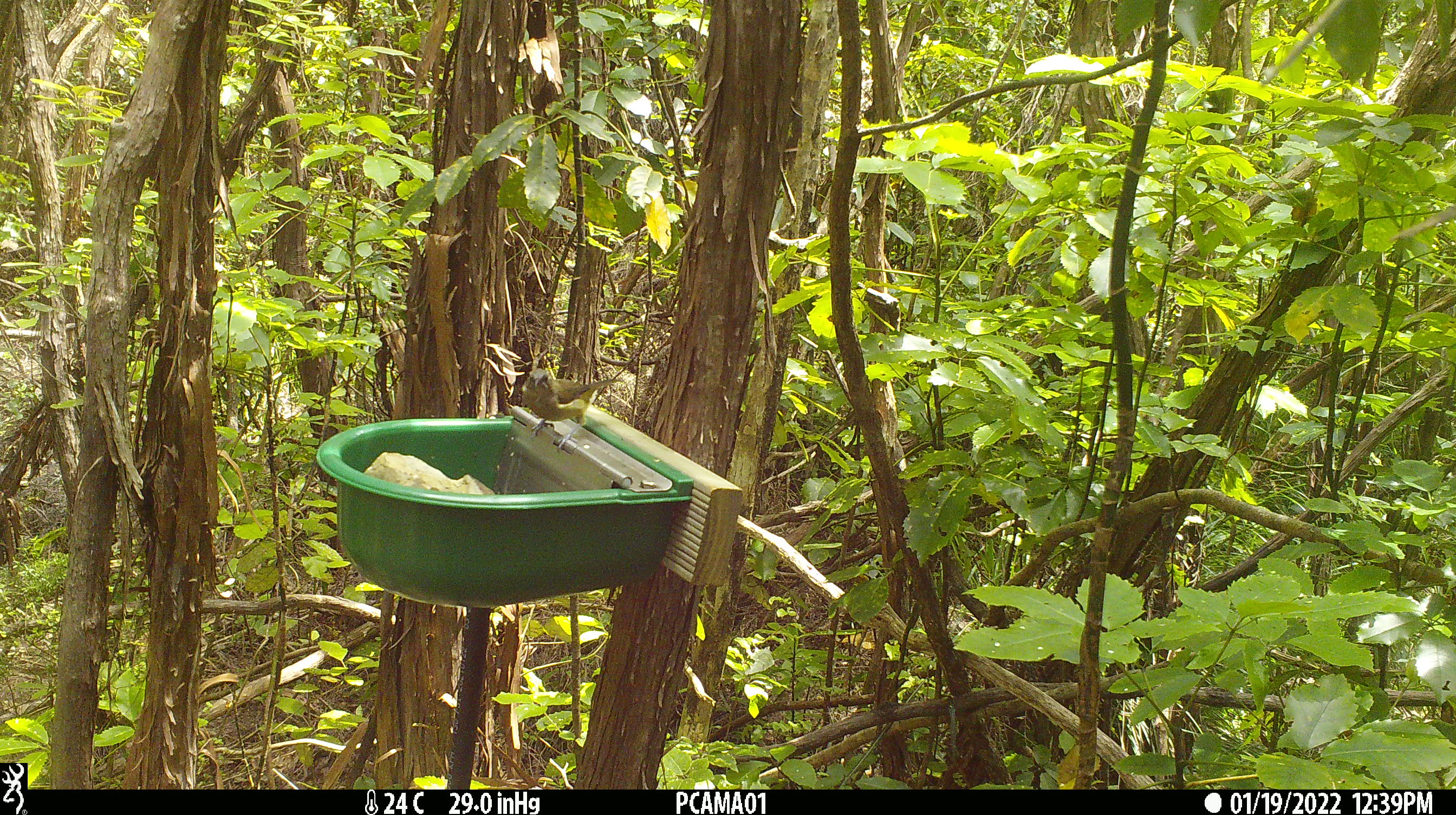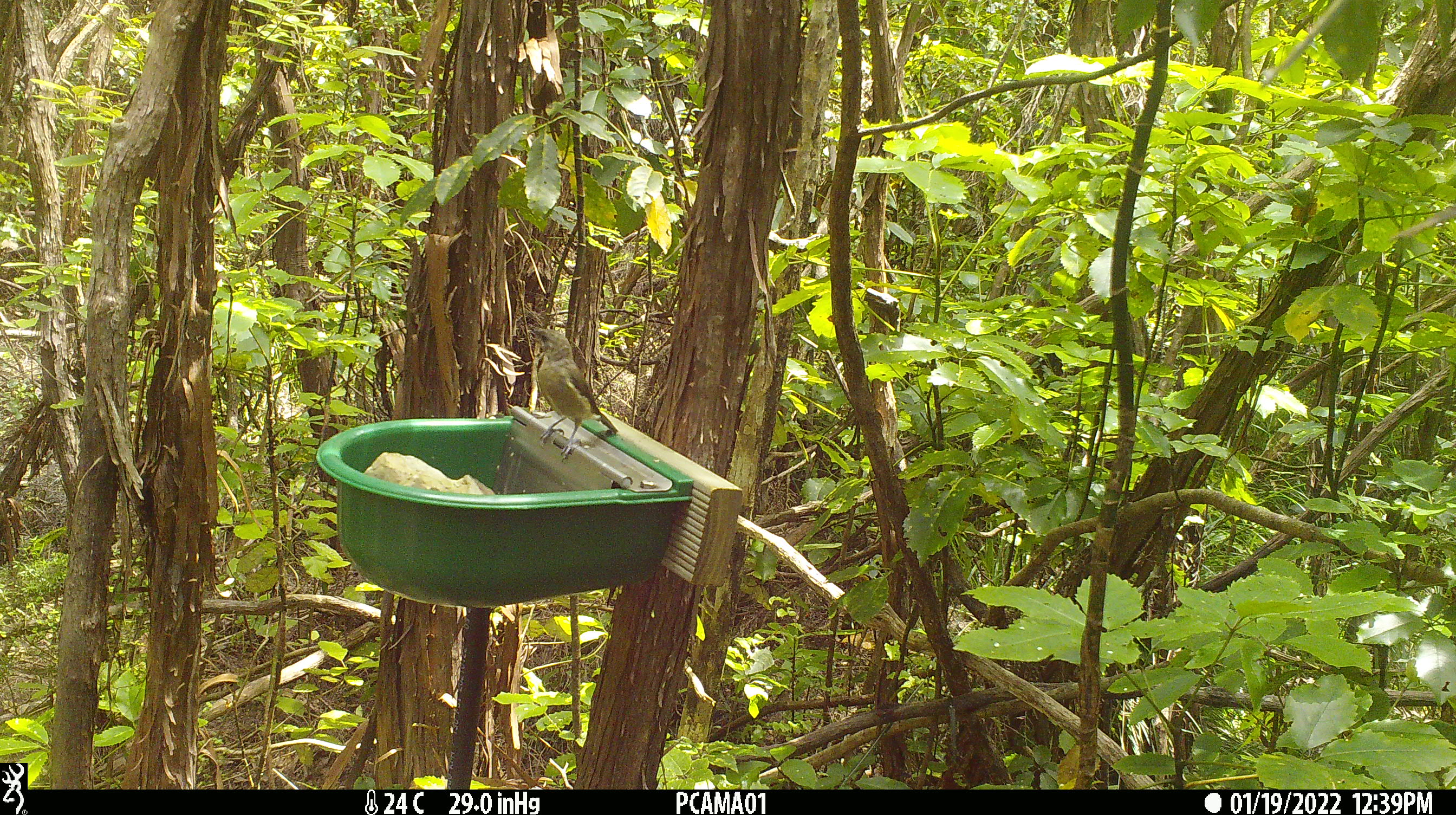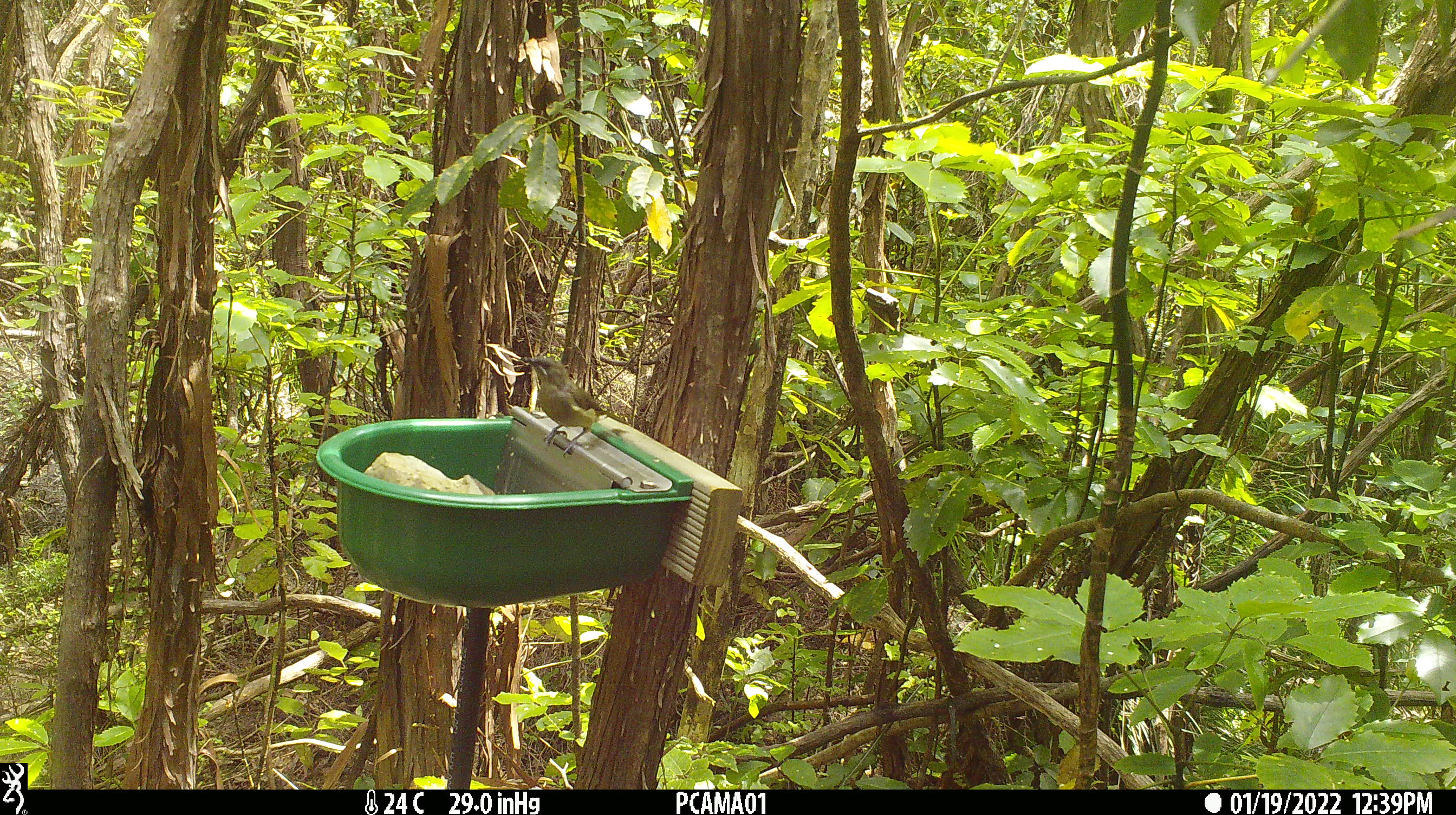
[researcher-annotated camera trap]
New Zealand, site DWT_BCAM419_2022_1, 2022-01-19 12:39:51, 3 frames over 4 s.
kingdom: Animalia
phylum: Chordata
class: Aves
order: Passeriformes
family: Meliphagidae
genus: Anthornis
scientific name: Anthornis melanura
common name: new zealand bellbird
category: bellbird